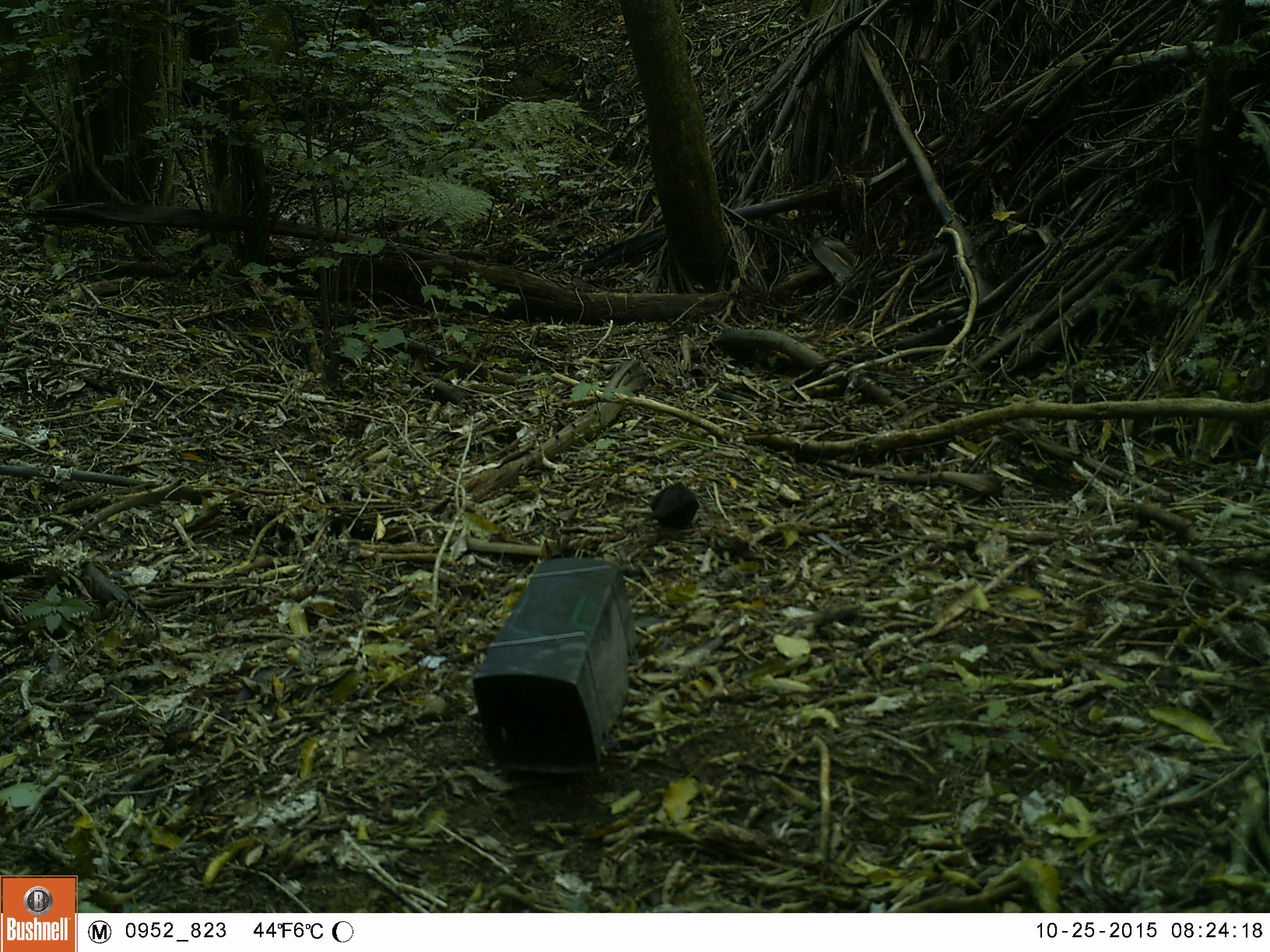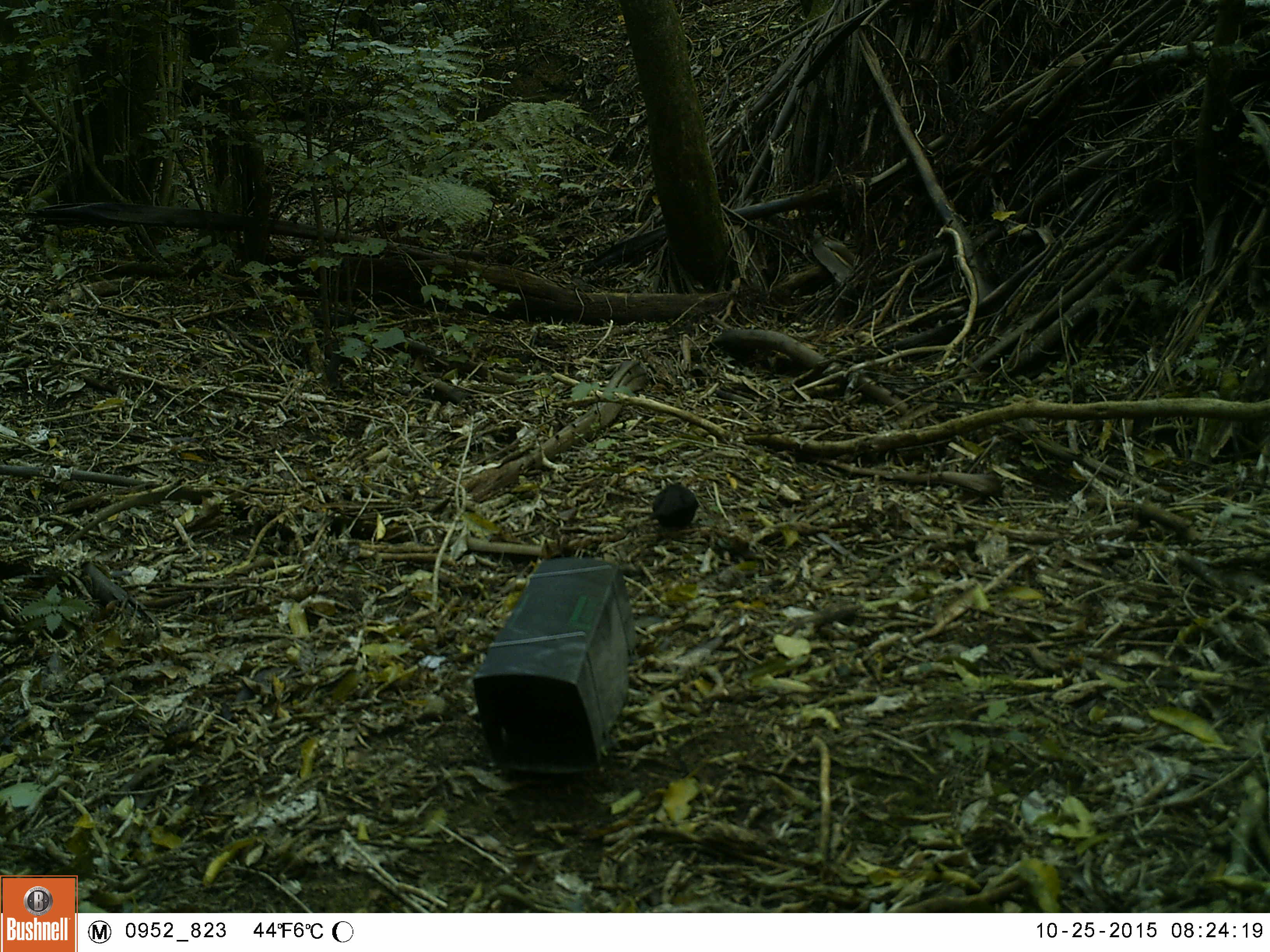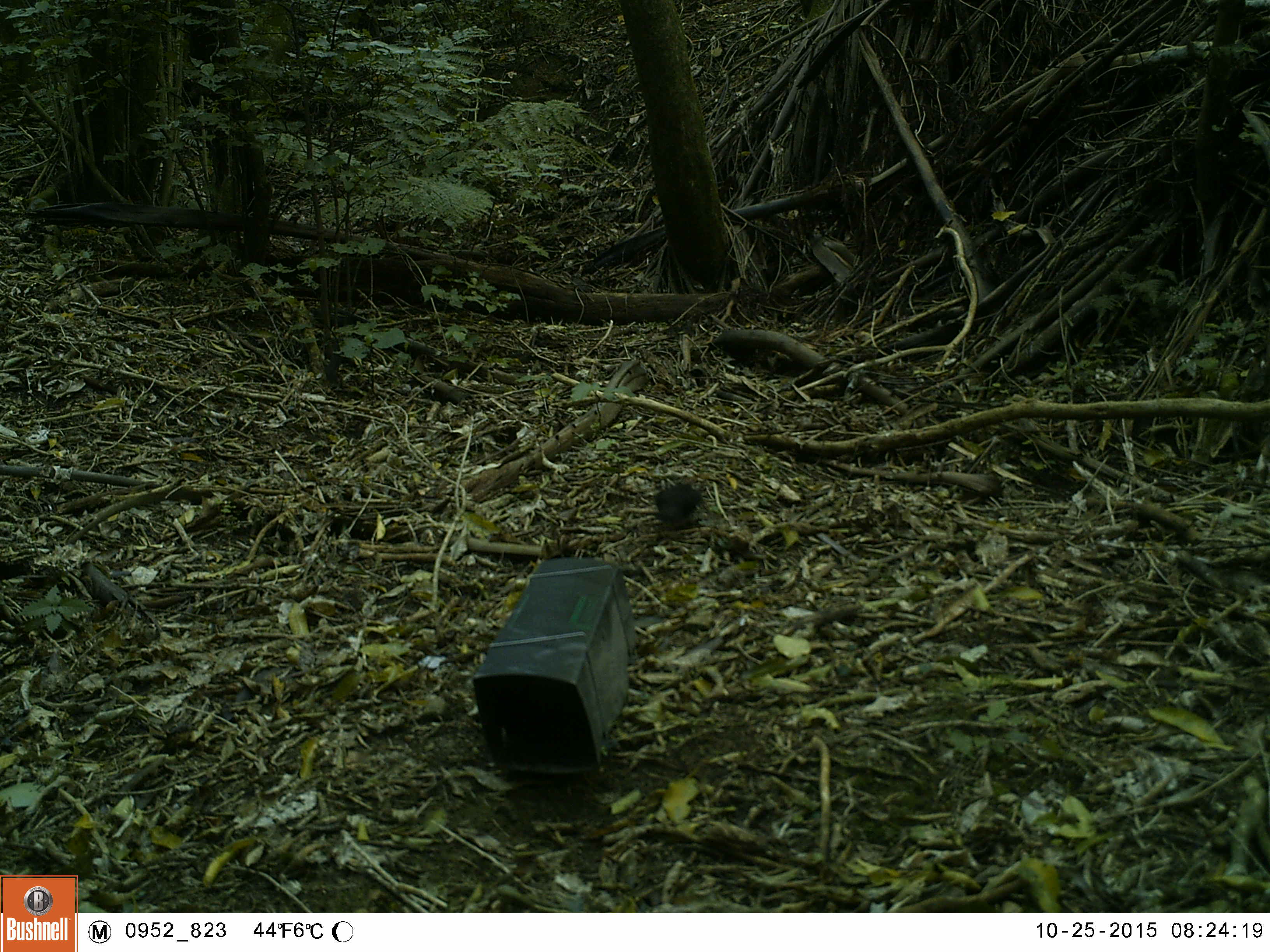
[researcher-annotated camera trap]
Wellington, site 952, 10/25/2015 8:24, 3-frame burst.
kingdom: Animalia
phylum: Chordata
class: Aves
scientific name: Aves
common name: bird